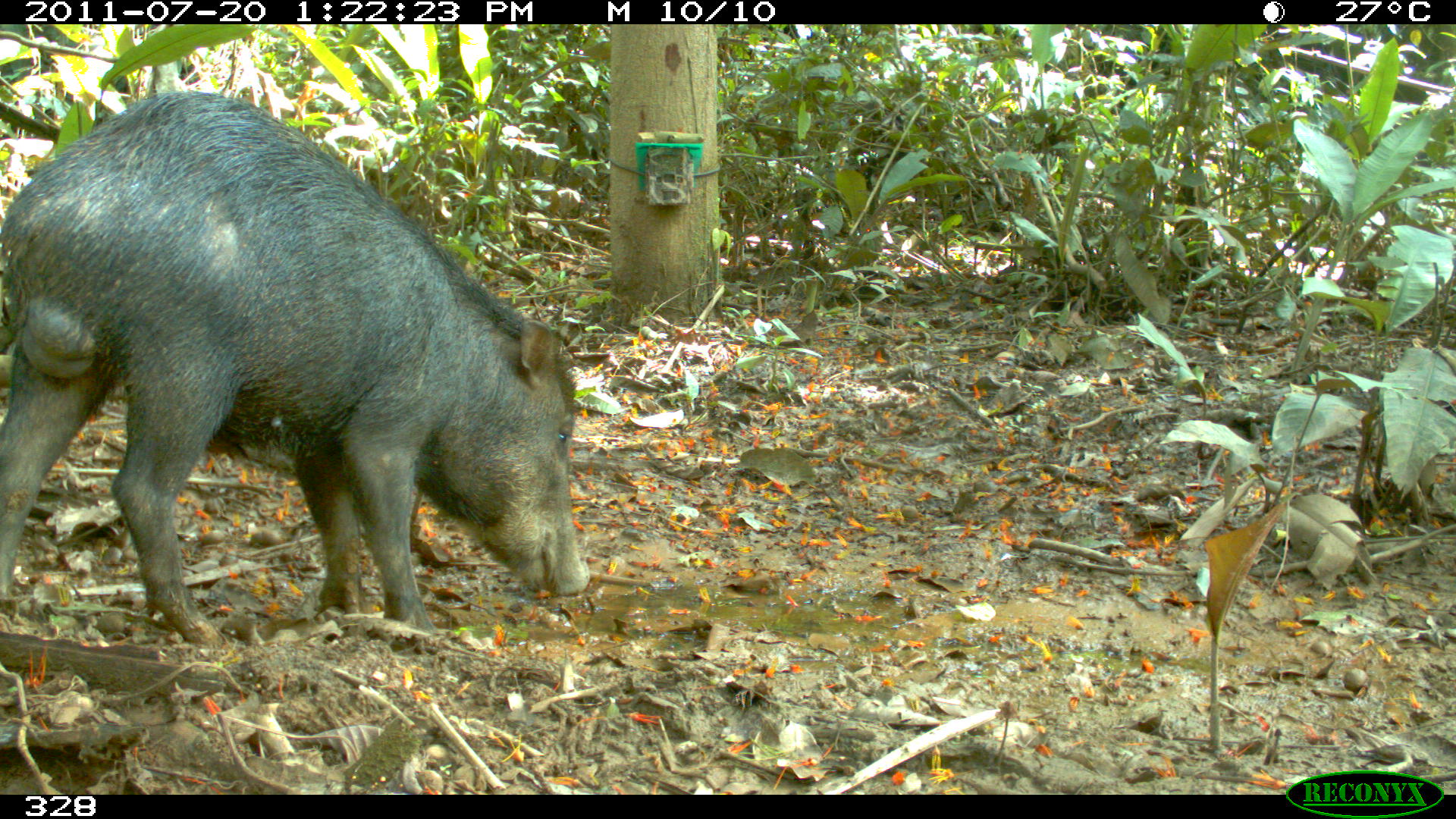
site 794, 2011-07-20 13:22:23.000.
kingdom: Animalia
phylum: Chordata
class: Mammalia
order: Artiodactyla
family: Tayassuidae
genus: Tayassu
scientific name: Tayassu pecari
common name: white-lipped peccary